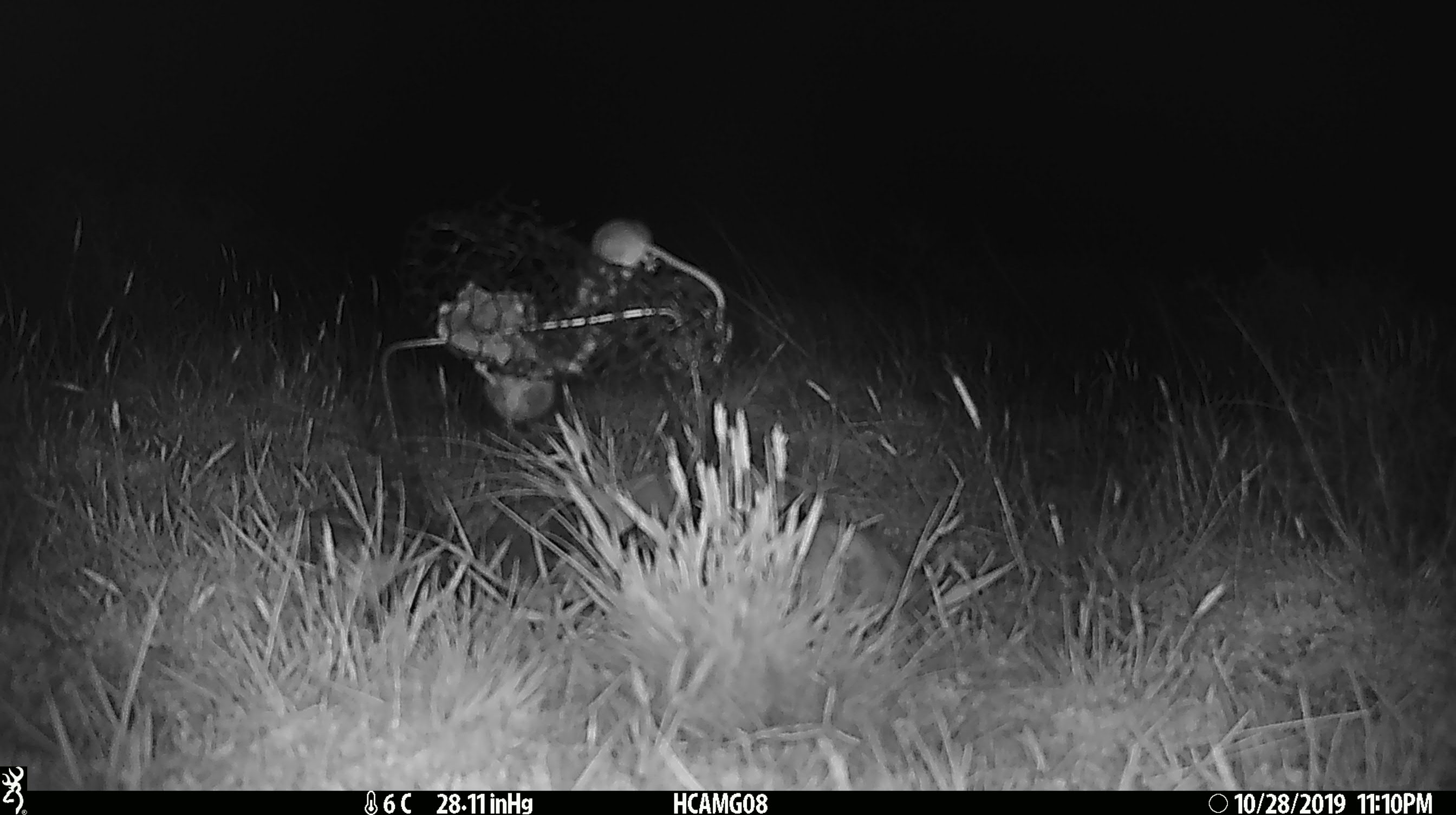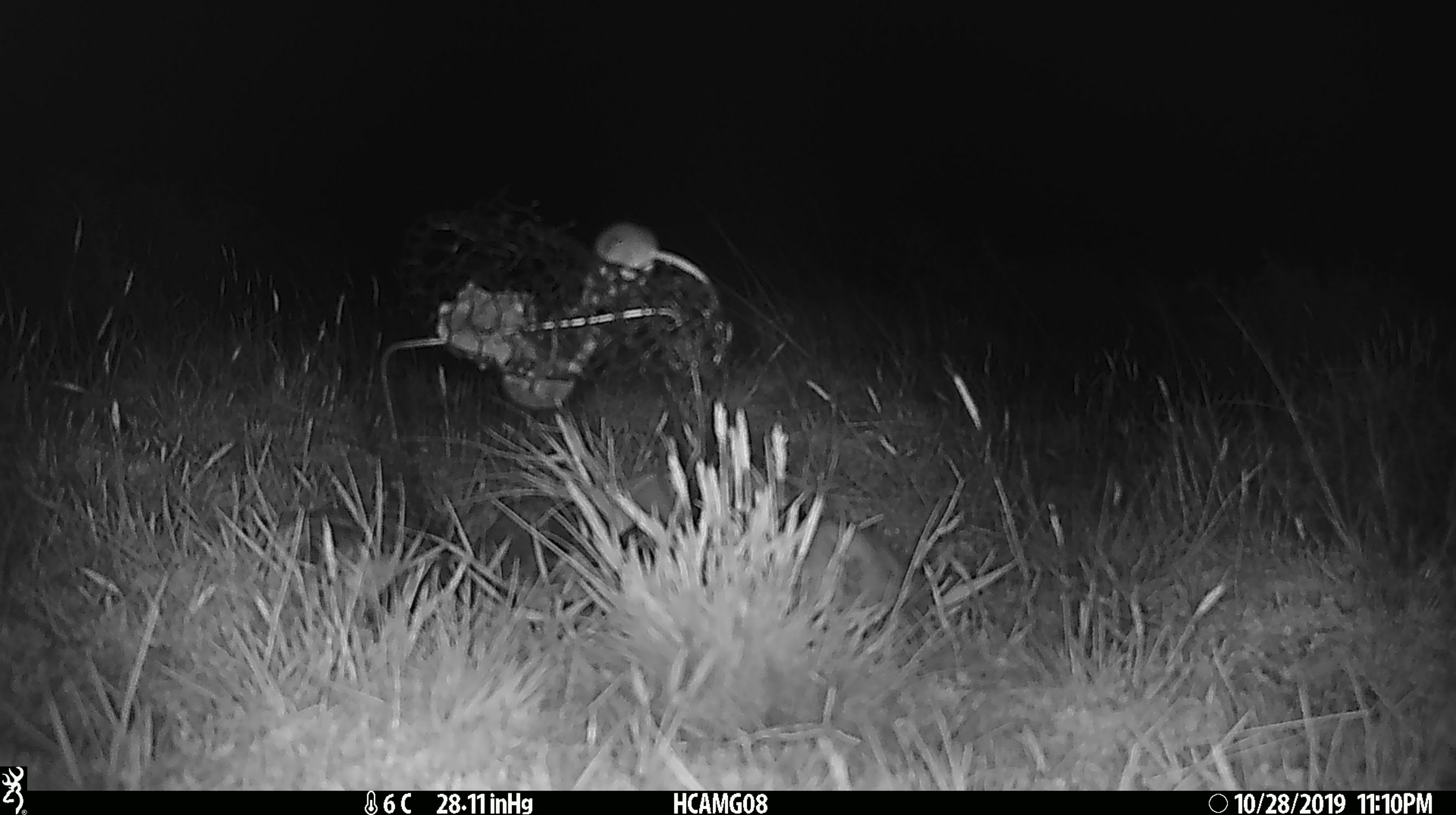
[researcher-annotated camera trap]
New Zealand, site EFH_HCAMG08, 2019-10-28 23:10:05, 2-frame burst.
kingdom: Animalia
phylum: Chordata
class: Mammalia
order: Rodentia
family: Muridae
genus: Mus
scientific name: Mus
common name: mouse